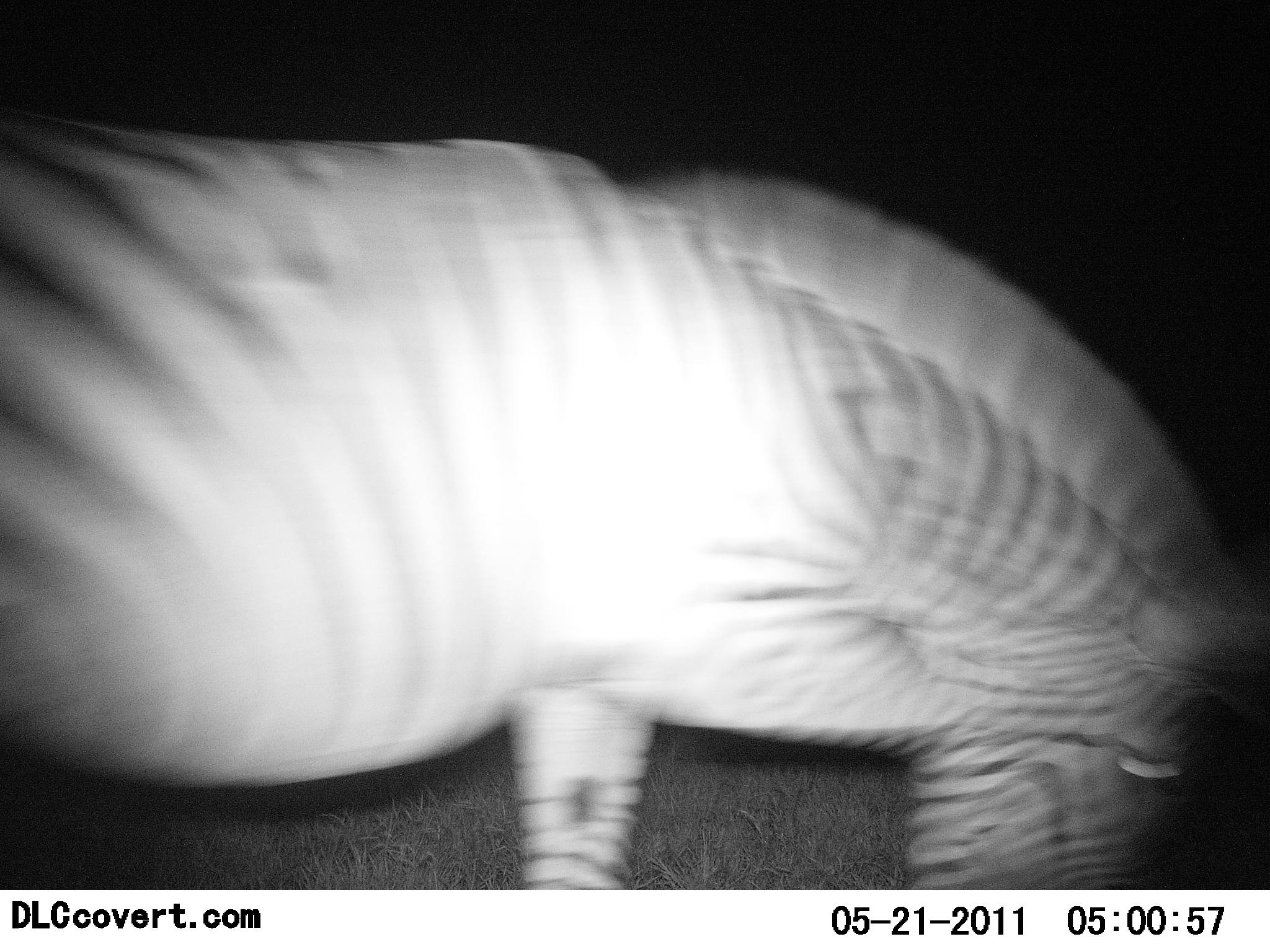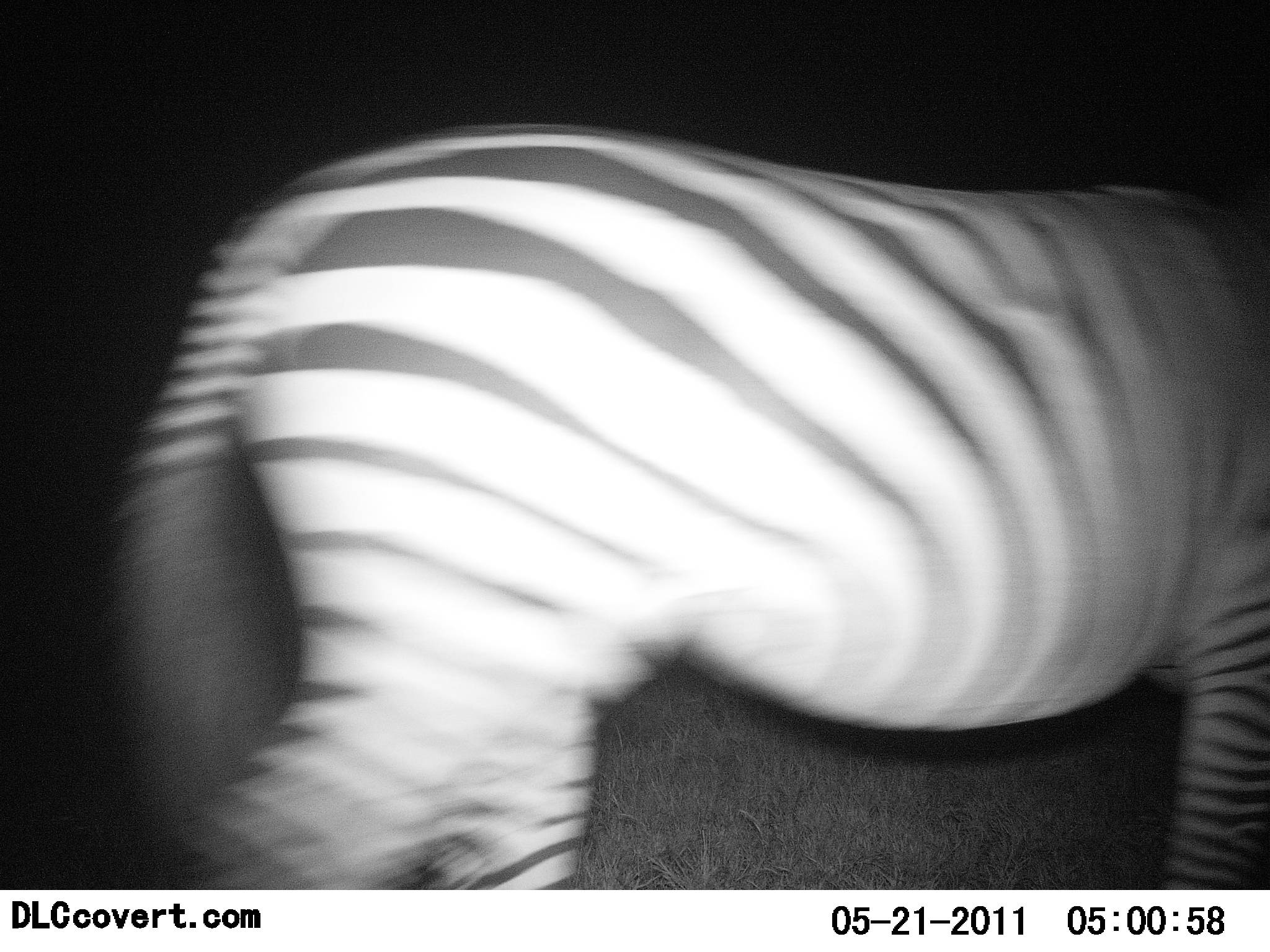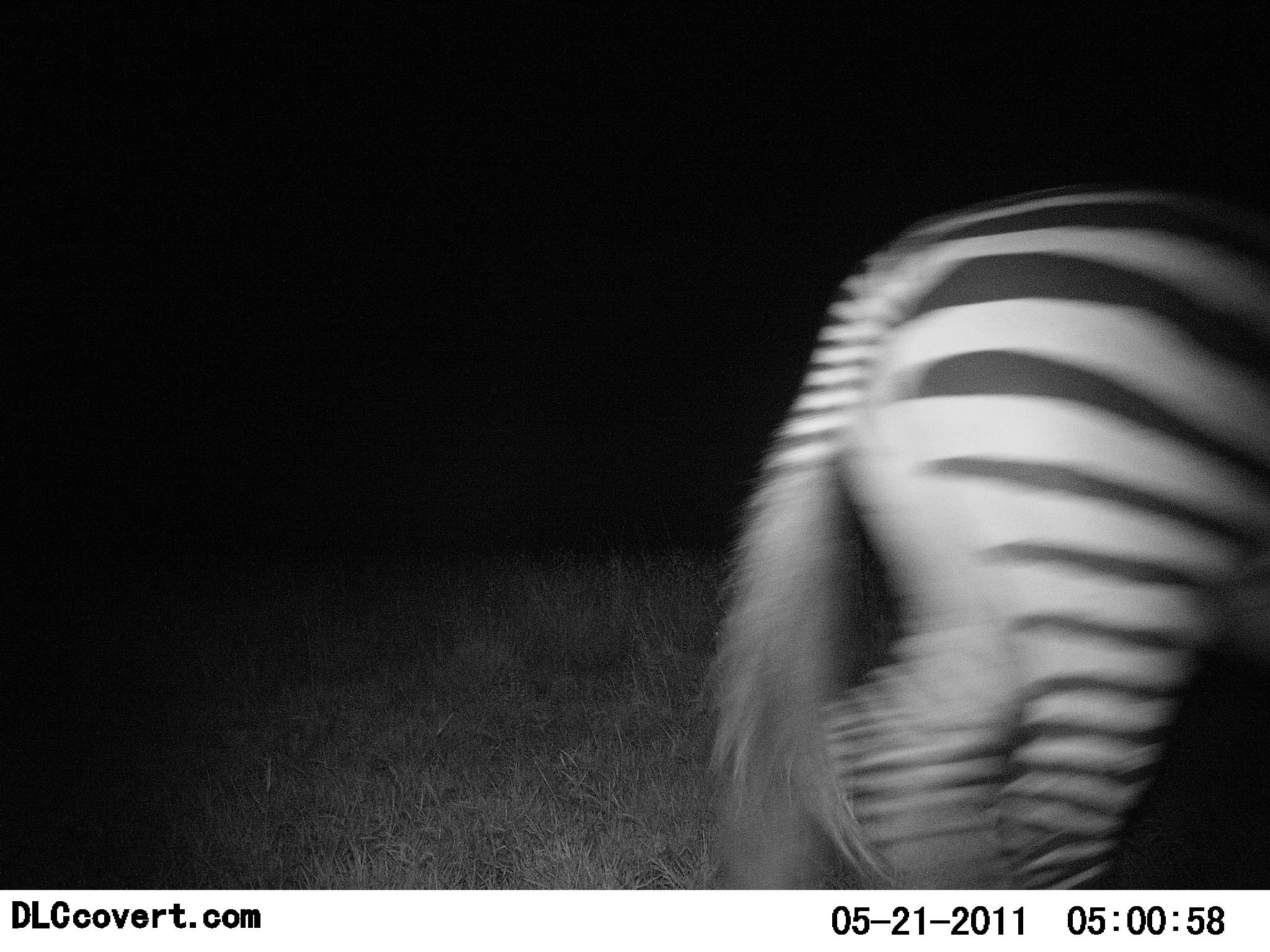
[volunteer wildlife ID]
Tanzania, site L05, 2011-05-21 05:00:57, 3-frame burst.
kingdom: Animalia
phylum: Chordata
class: Mammalia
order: Perissodactyla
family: Equidae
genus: Equus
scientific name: Equus quagga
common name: plains zebra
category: zebra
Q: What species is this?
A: Zebra (plains zebra) (Equus quagga).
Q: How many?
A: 1.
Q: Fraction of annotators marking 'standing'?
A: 8%.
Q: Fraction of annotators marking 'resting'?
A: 0%.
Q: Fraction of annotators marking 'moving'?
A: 100%.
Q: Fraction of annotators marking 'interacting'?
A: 0%.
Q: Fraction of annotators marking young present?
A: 0%.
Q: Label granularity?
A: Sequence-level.